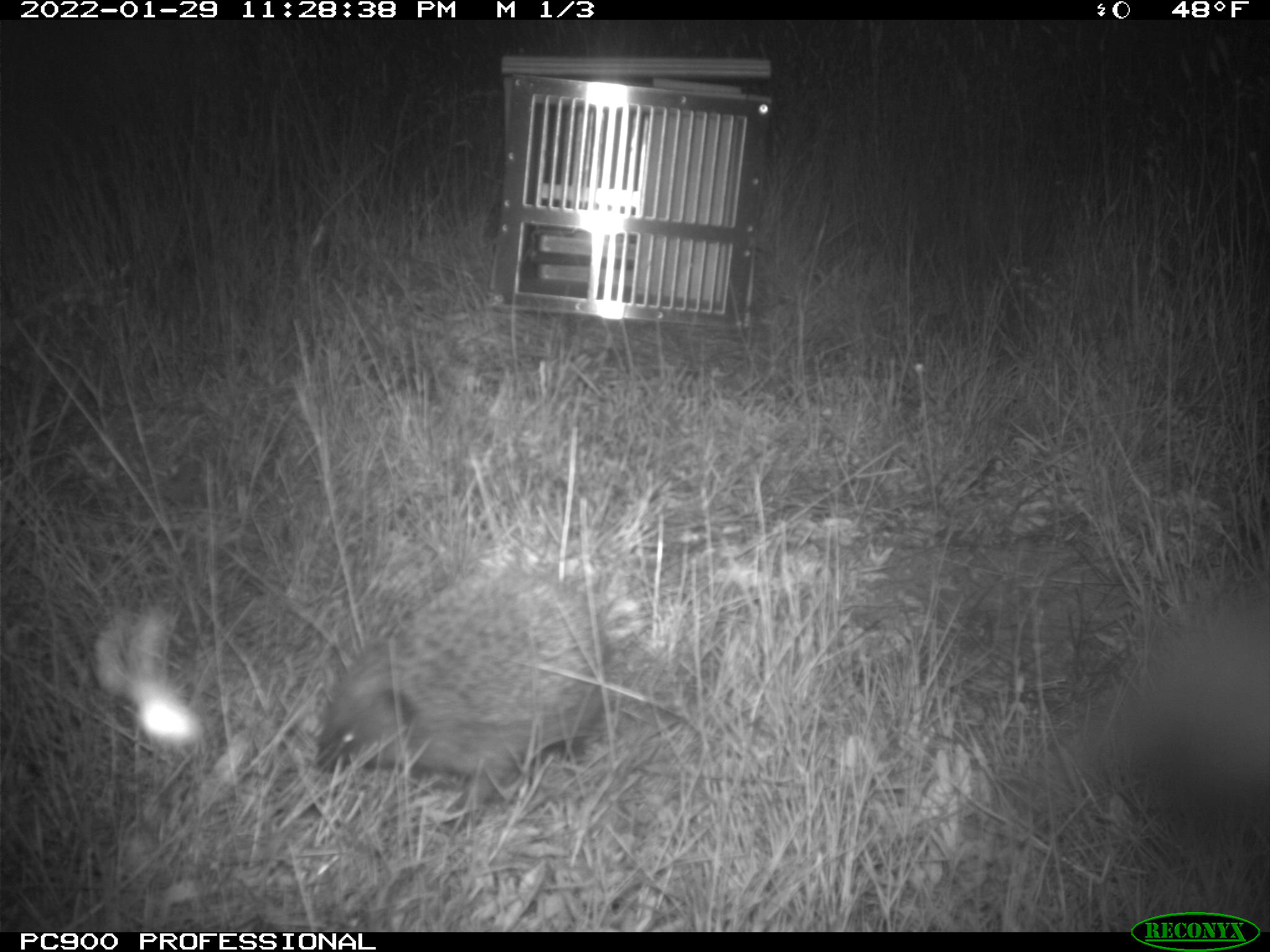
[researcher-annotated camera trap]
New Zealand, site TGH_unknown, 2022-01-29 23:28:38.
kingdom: Animalia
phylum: Chordata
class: Mammalia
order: Eulipotyphla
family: Erinaceidae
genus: Erinaceus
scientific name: Erinaceus europaeus europaeus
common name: european hedgehog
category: hedgehog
Hedgehog (european hedgehog) (Erinaceus europaeus europaeus).